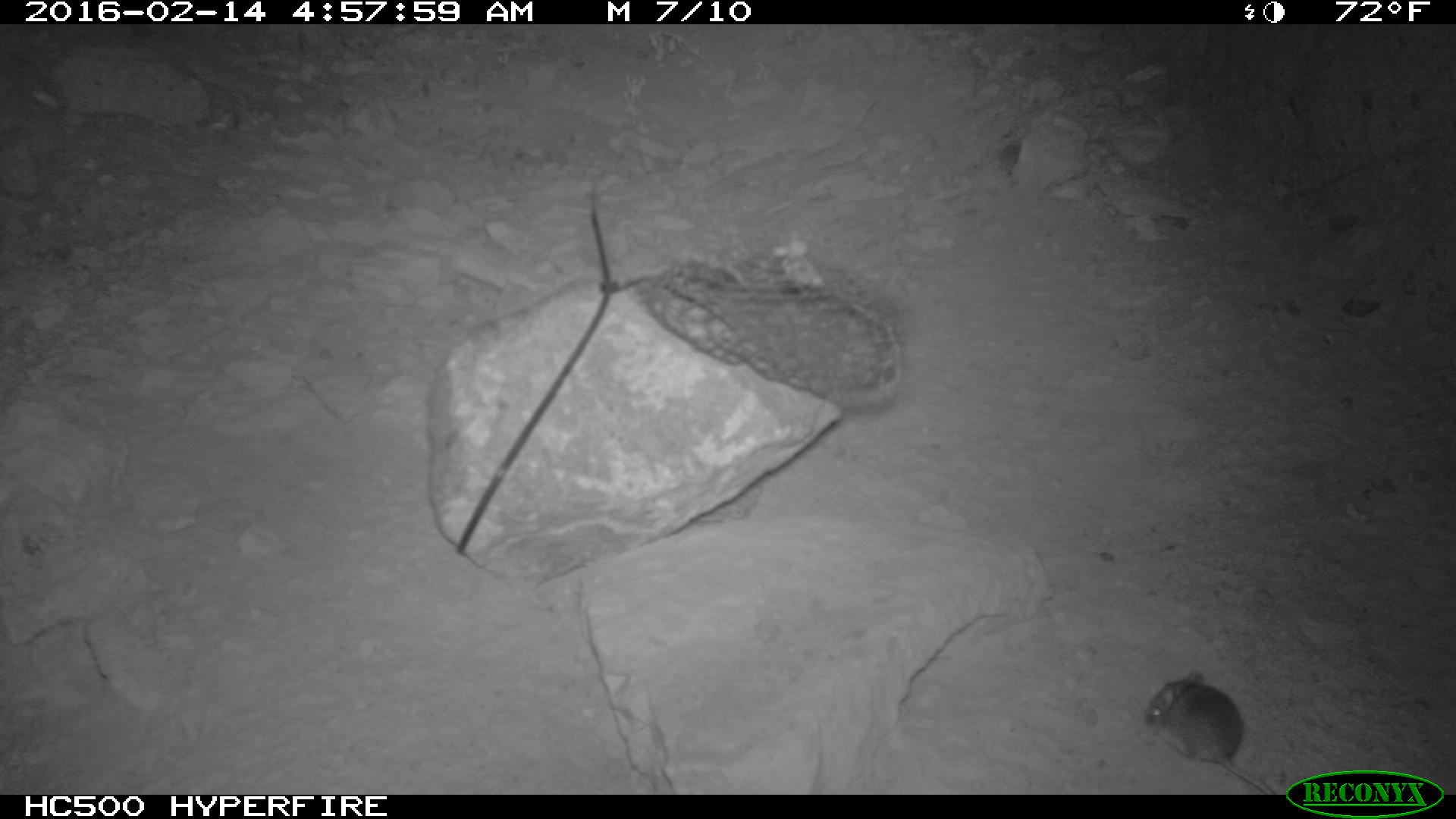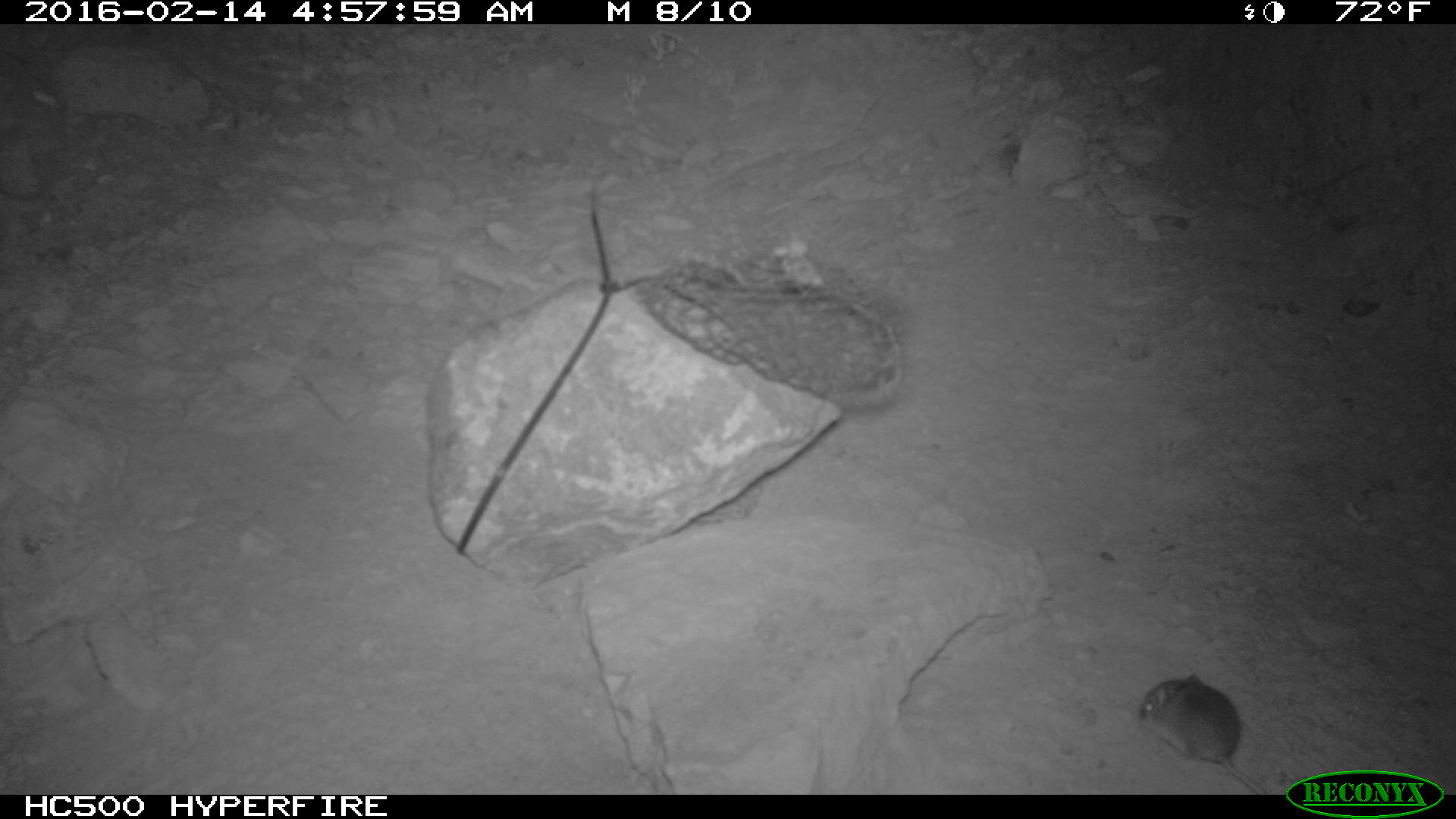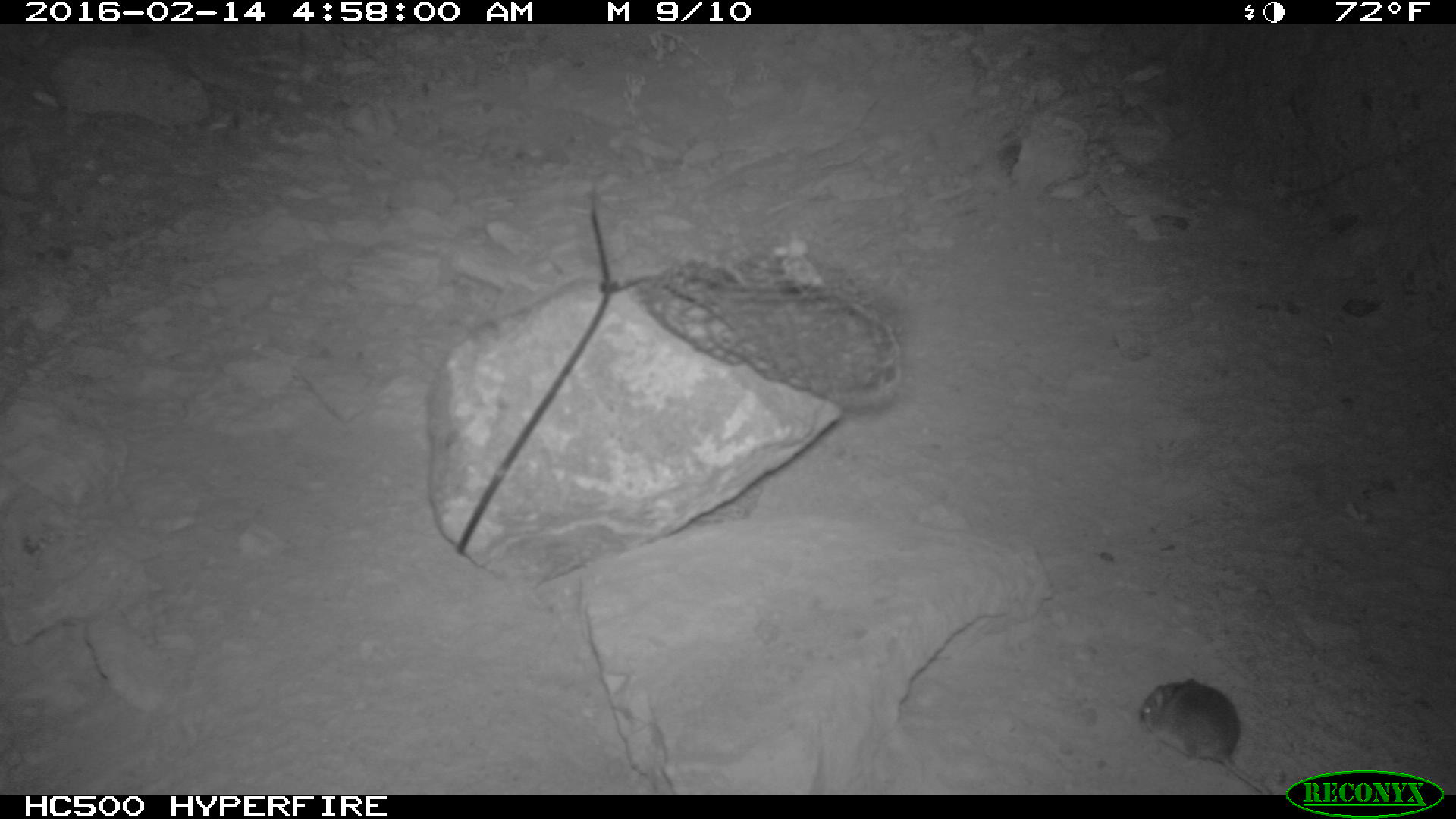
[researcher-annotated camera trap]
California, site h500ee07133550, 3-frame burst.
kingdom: Animalia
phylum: Chordata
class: Mammalia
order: Rodentia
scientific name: Rodentia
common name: rodent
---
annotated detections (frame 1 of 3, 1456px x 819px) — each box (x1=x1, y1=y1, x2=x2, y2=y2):
rodent: (x1=1144, y1=669, x2=1276, y2=794)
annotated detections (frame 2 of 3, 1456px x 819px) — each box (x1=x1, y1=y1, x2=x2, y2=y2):
rodent: (x1=1138, y1=675, x2=1267, y2=794)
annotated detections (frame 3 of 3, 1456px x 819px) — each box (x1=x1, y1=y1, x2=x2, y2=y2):
rodent: (x1=1135, y1=676, x2=1272, y2=792)